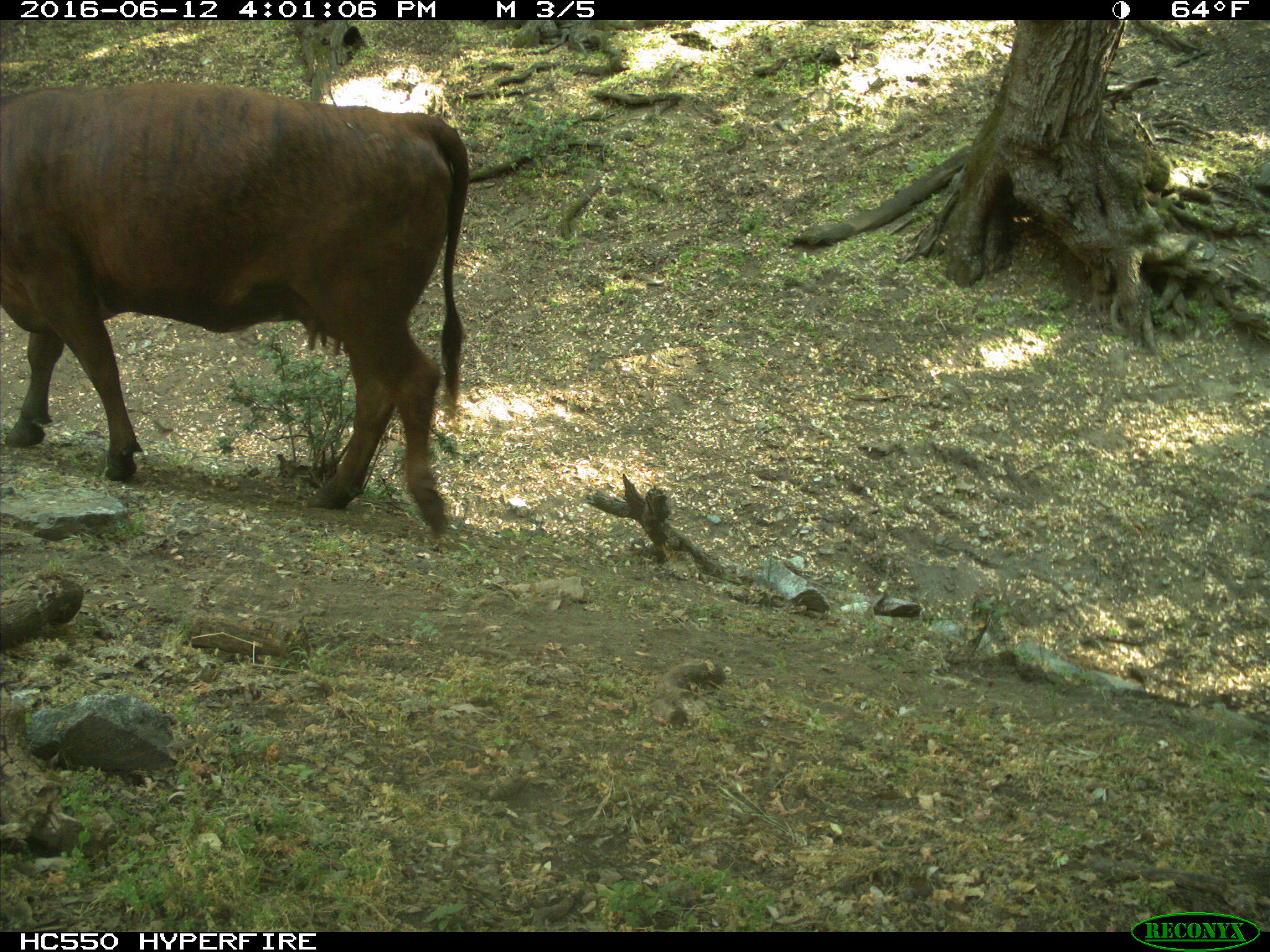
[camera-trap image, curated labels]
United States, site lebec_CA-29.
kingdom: Animalia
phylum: Chordata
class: Mammalia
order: Artiodactyla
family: Bovidae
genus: Bos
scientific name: Bos taurus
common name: domestic cow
Bos taurus (domestic cow).